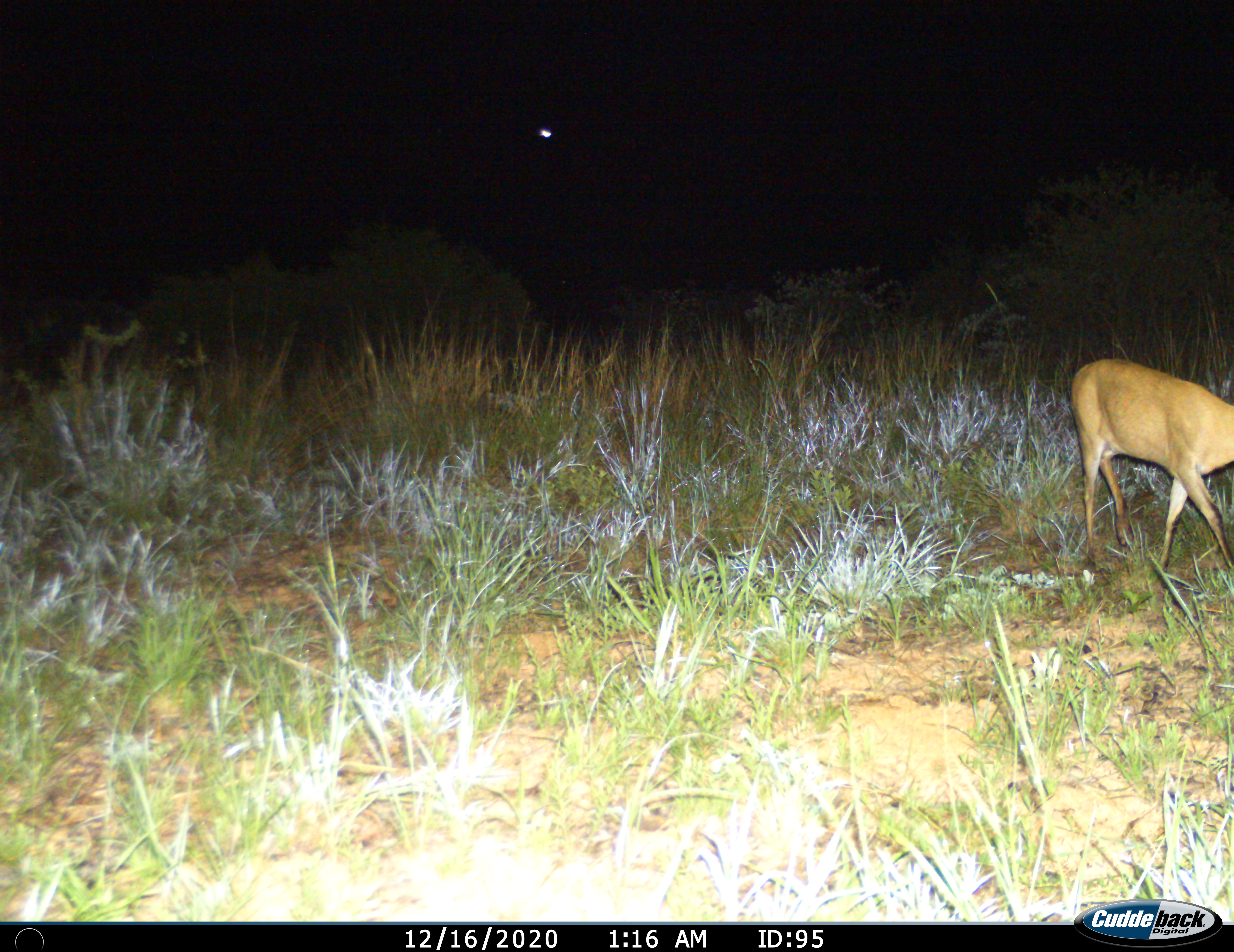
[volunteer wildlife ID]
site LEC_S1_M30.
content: unidentified animal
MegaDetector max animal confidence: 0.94